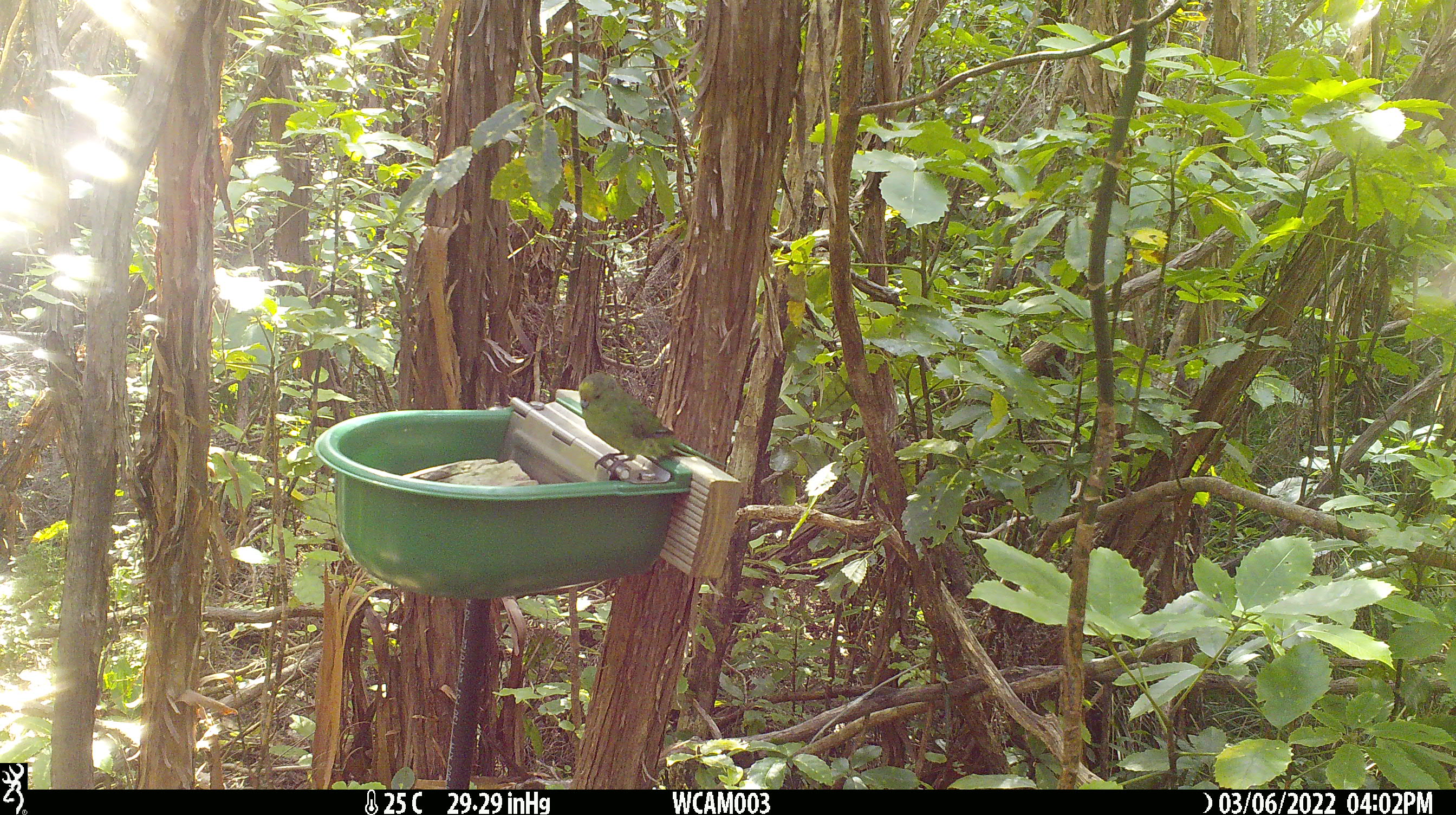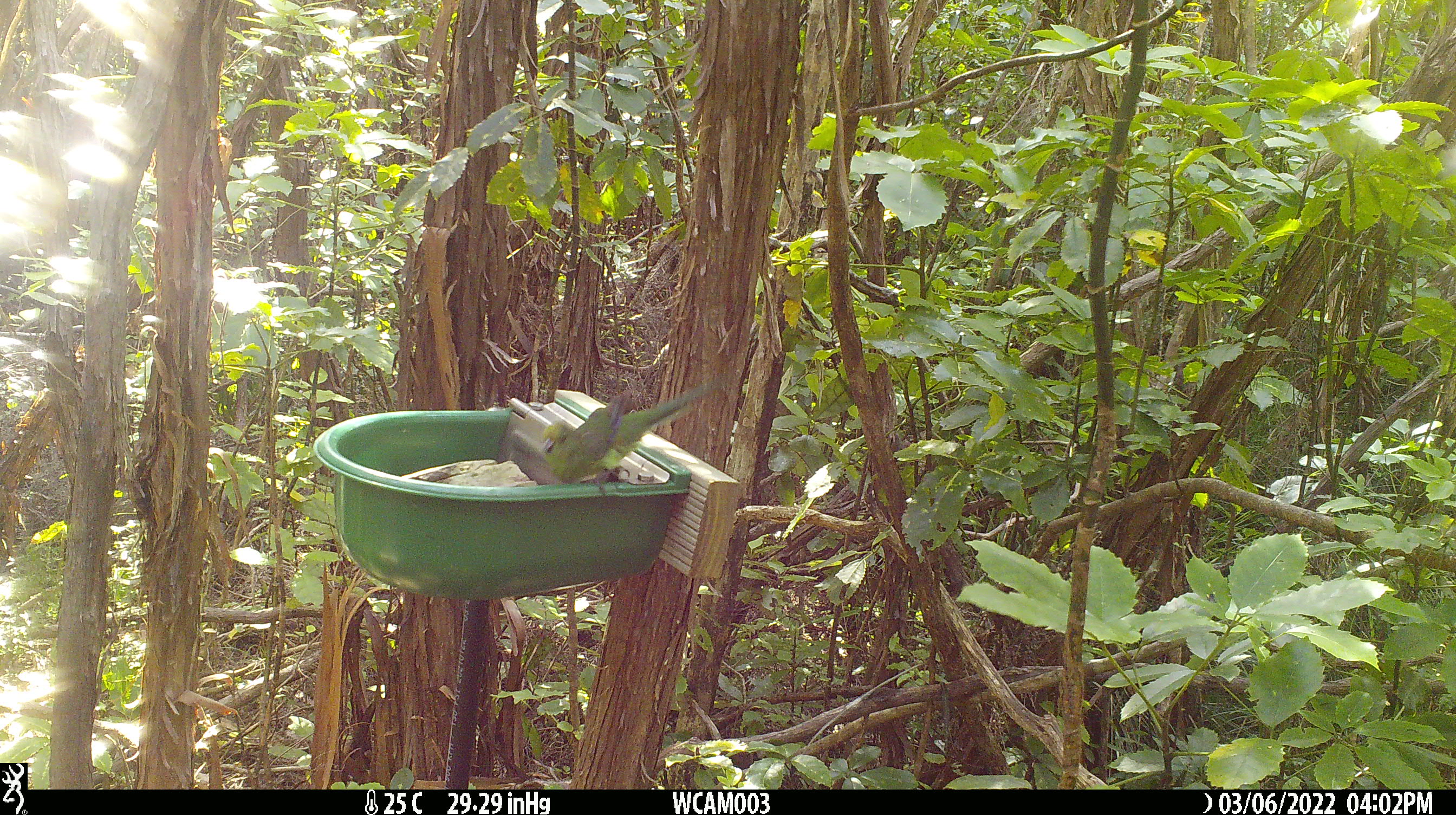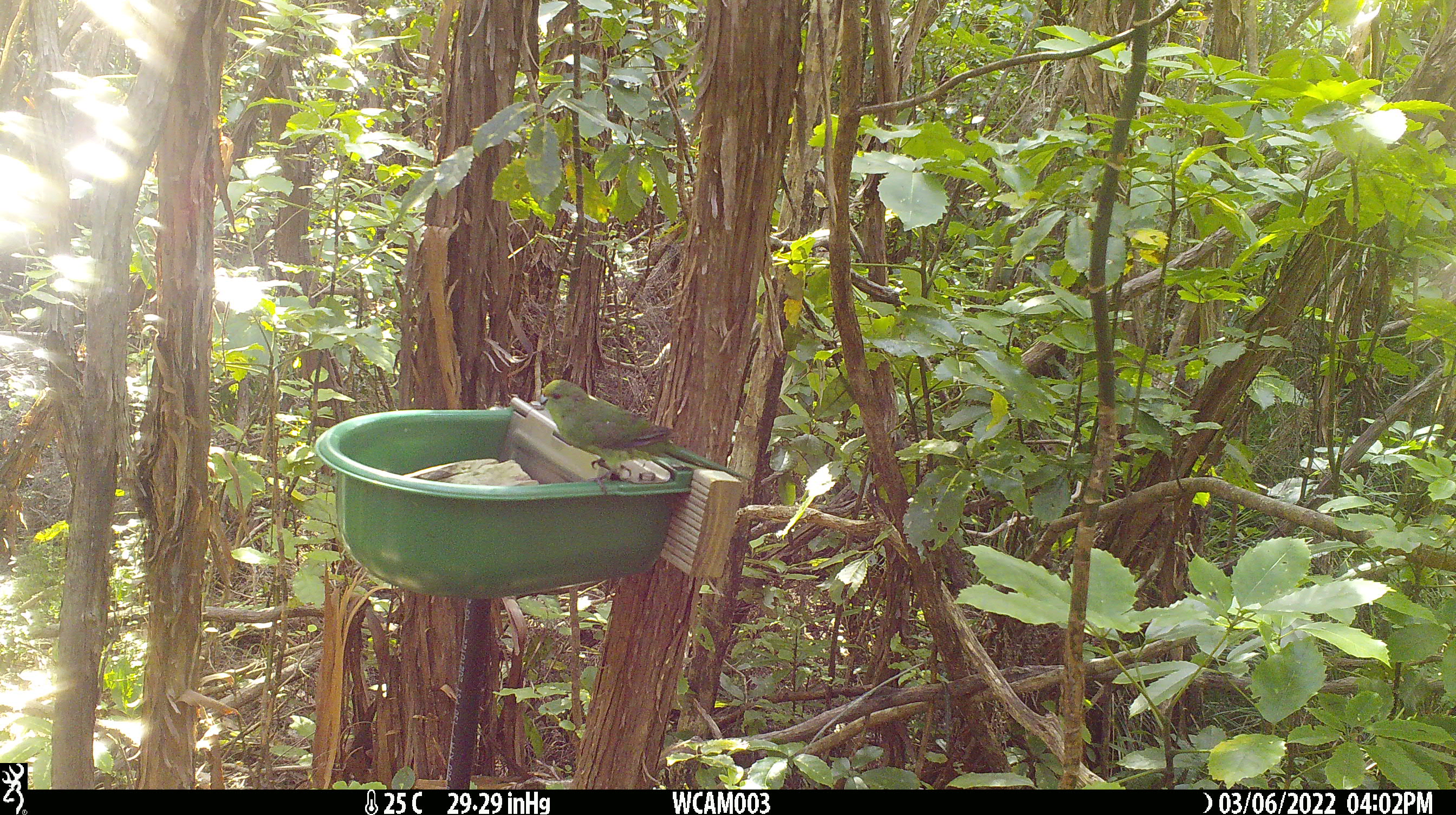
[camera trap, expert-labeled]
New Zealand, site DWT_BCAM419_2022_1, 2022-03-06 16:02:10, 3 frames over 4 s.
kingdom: Animalia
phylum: Chordata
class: Aves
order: Psittaciformes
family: Psittaculidae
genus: Cyanoramphus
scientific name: Cyanoramphus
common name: parakeet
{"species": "parakeet (Cyanoramphus)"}